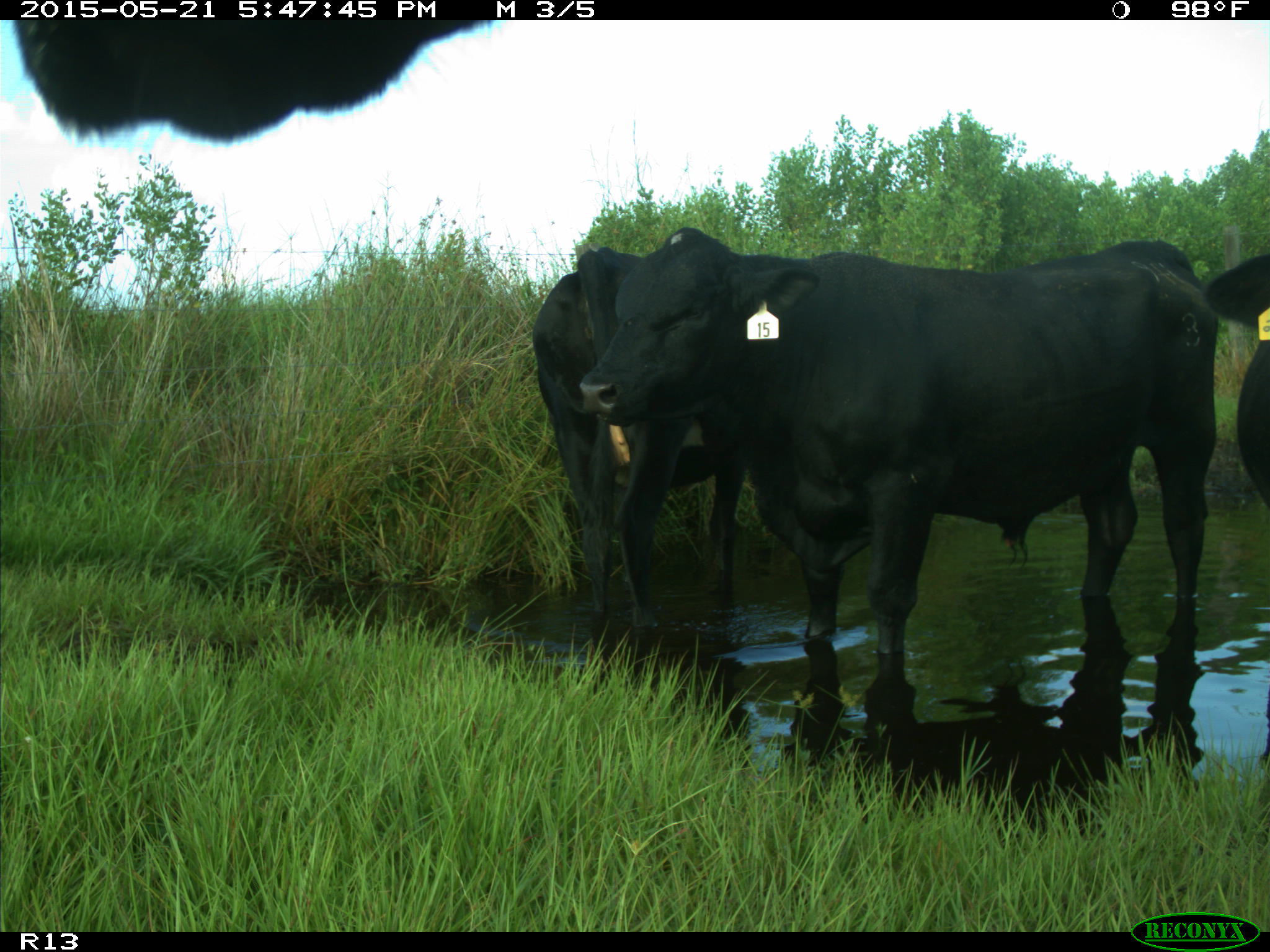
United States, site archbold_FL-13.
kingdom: Animalia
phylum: Chordata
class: Mammalia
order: Artiodactyla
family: Bovidae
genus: Bos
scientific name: Bos taurus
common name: domestic cow